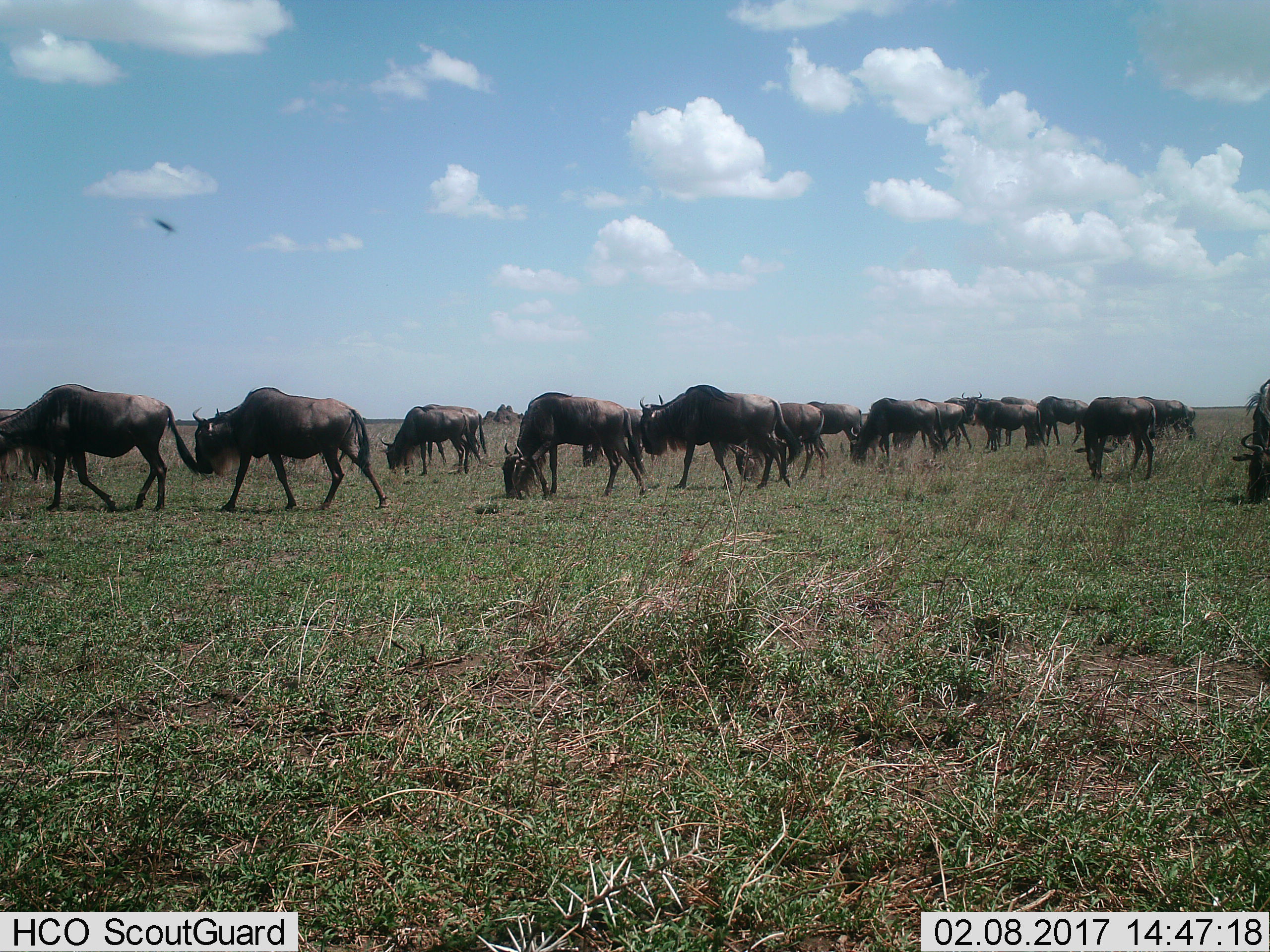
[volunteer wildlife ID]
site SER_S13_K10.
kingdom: Animalia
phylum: Chordata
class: Mammalia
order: Artiodactyla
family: Bovidae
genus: Connochaetes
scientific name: Connochaetes taurinus taurinus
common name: blue wildebeest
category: wildebeestblue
Wildebeestblue (blue wildebeest) (Connochaetes taurinus taurinus), count 11-50. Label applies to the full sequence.